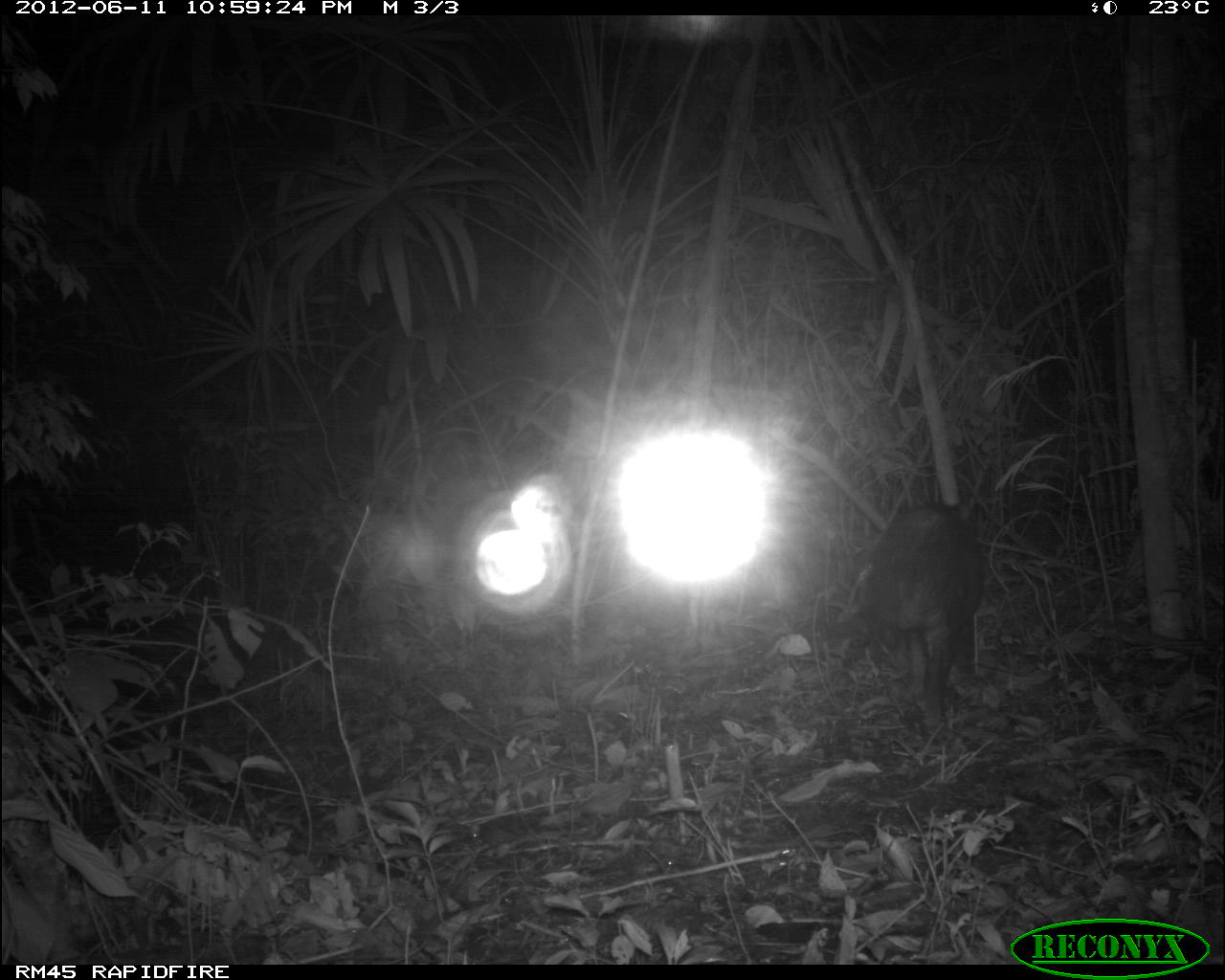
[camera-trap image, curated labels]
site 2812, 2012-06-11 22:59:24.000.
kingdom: Animalia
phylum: Chordata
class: Mammalia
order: Artiodactyla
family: Tayassuidae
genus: Tayassu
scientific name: Tayassu pecari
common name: white-lipped peccary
Tayassu pecari (white-lipped peccary), count 18, age adult.